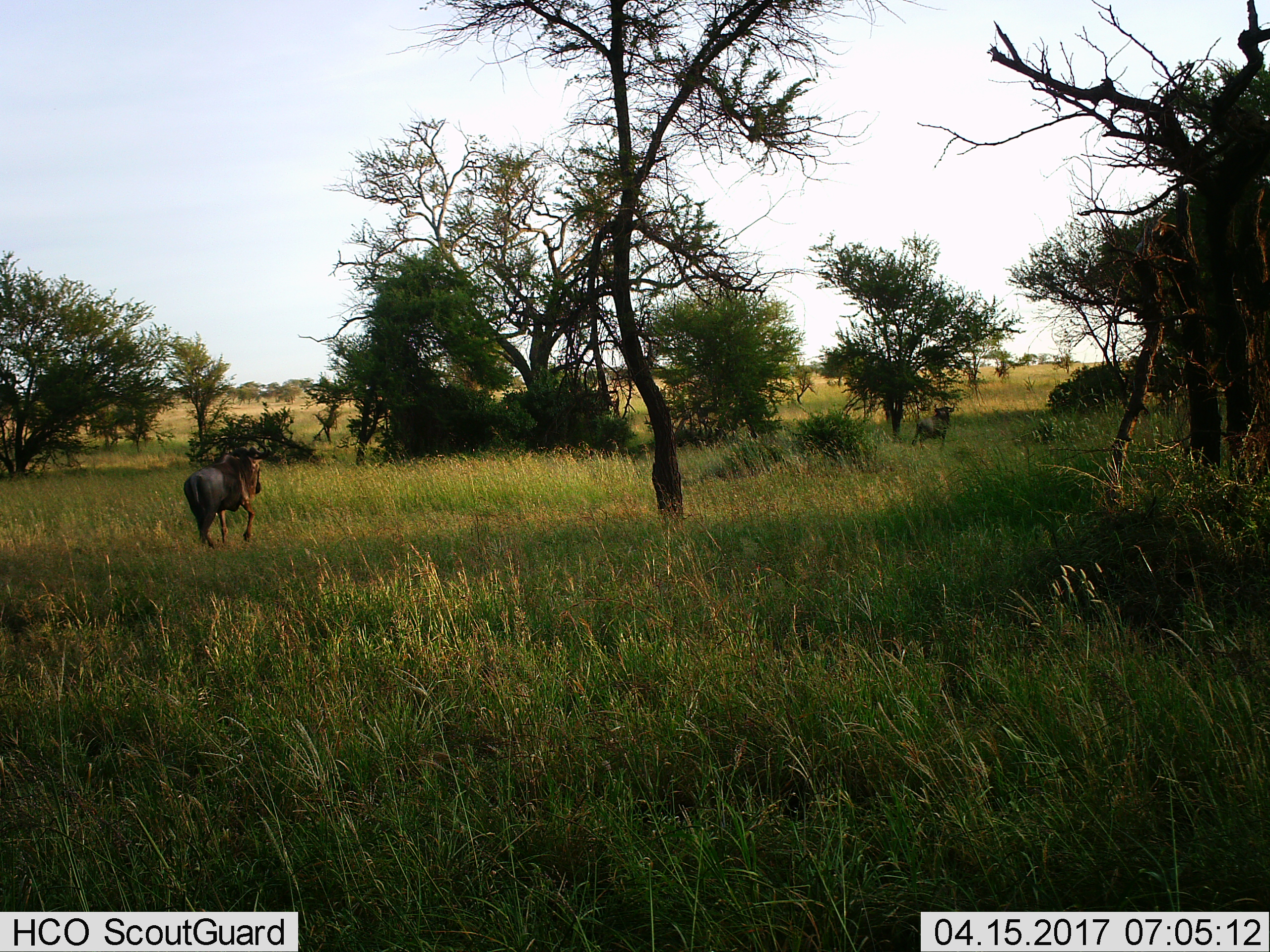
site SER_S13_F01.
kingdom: Animalia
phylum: Chordata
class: Mammalia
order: Artiodactyla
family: Bovidae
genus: Connochaetes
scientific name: Connochaetes taurinus taurinus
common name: blue wildebeest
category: wildebeestblue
Wildebeestblue (blue wildebeest) (Connochaetes taurinus taurinus), count 2. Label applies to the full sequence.